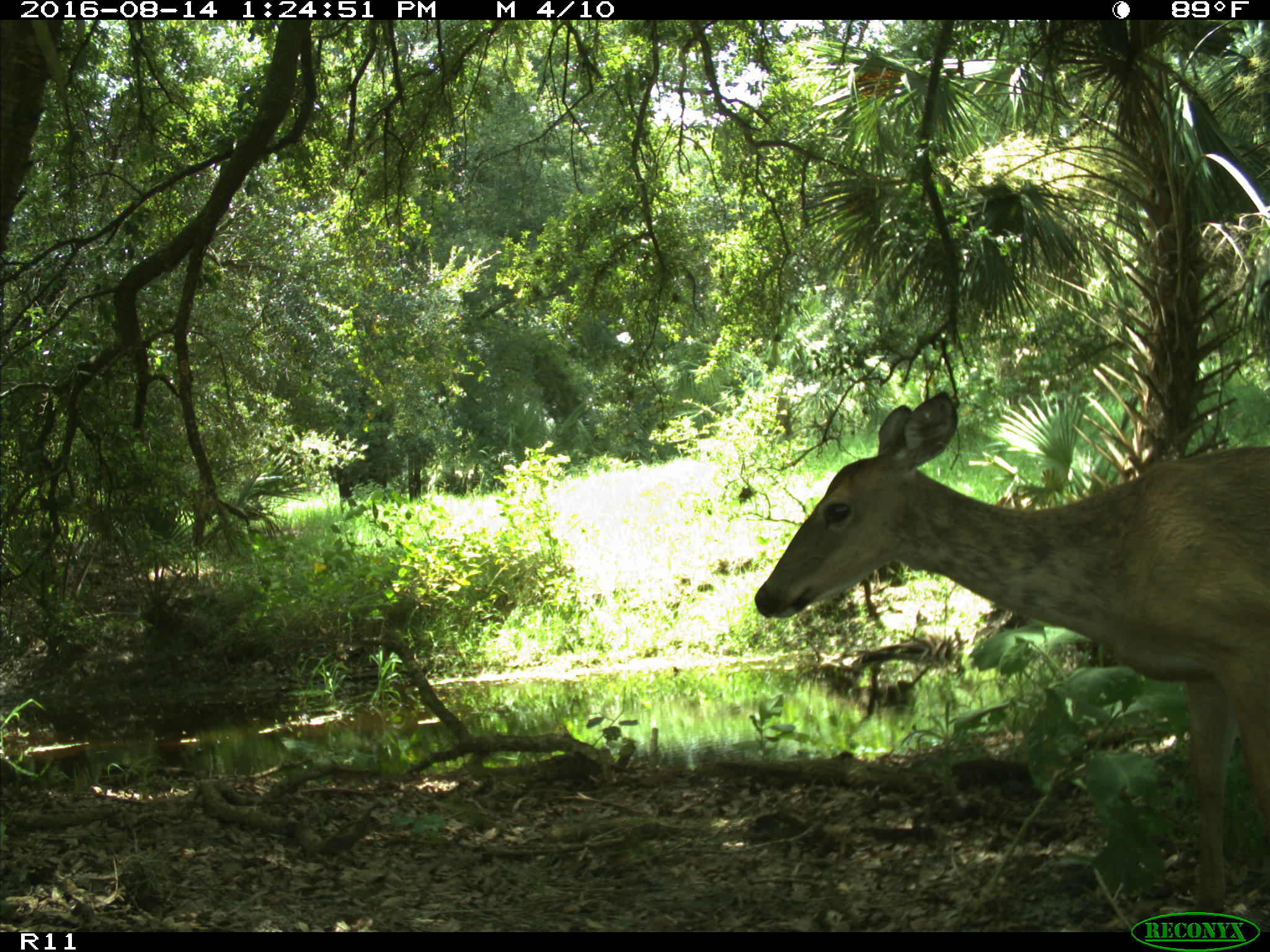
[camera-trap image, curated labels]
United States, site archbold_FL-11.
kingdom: Animalia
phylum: Chordata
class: Mammalia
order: Artiodactyla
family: Cervidae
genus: Odocoileus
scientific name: Odocoileus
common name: deer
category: unidentified deer